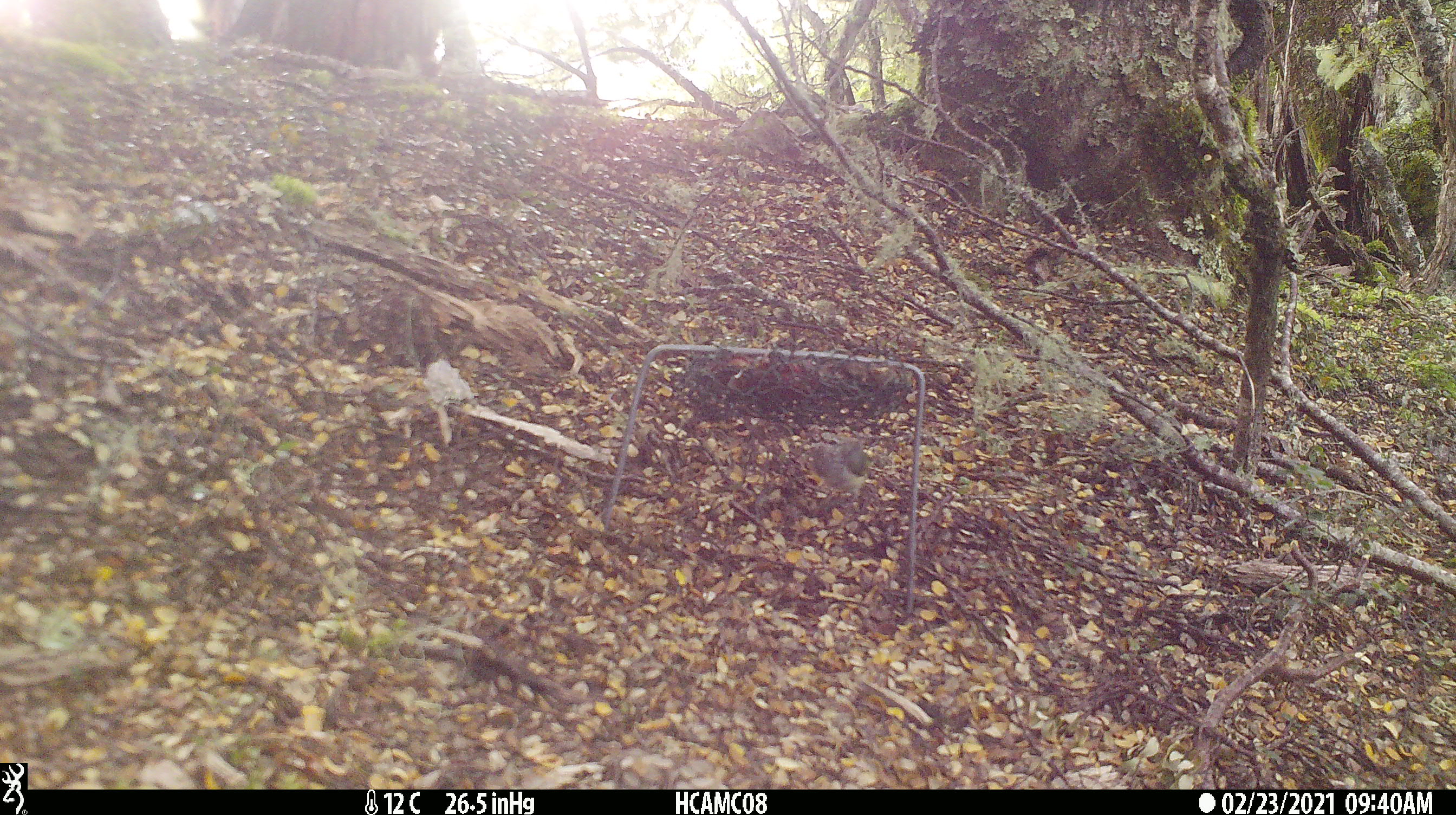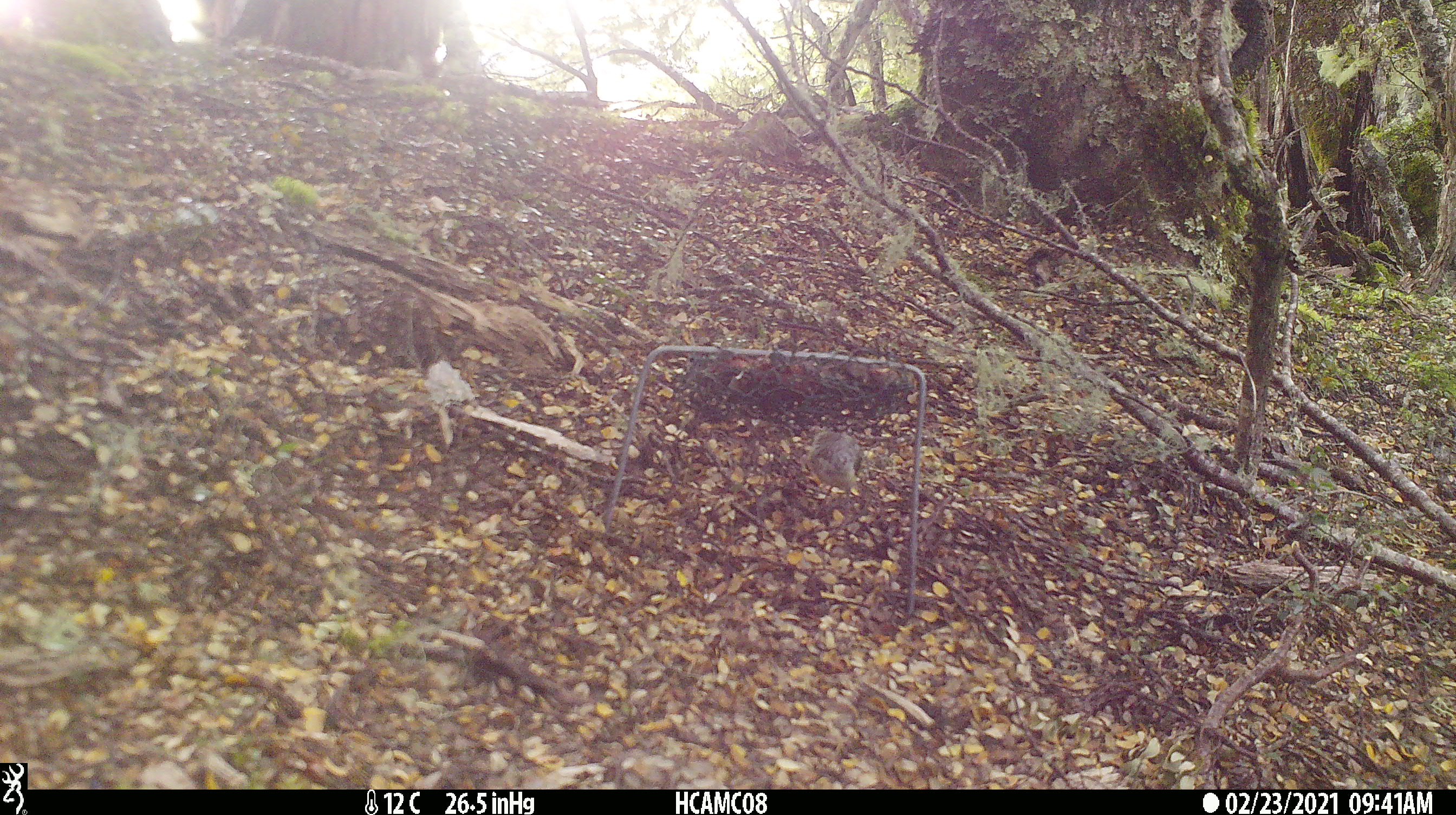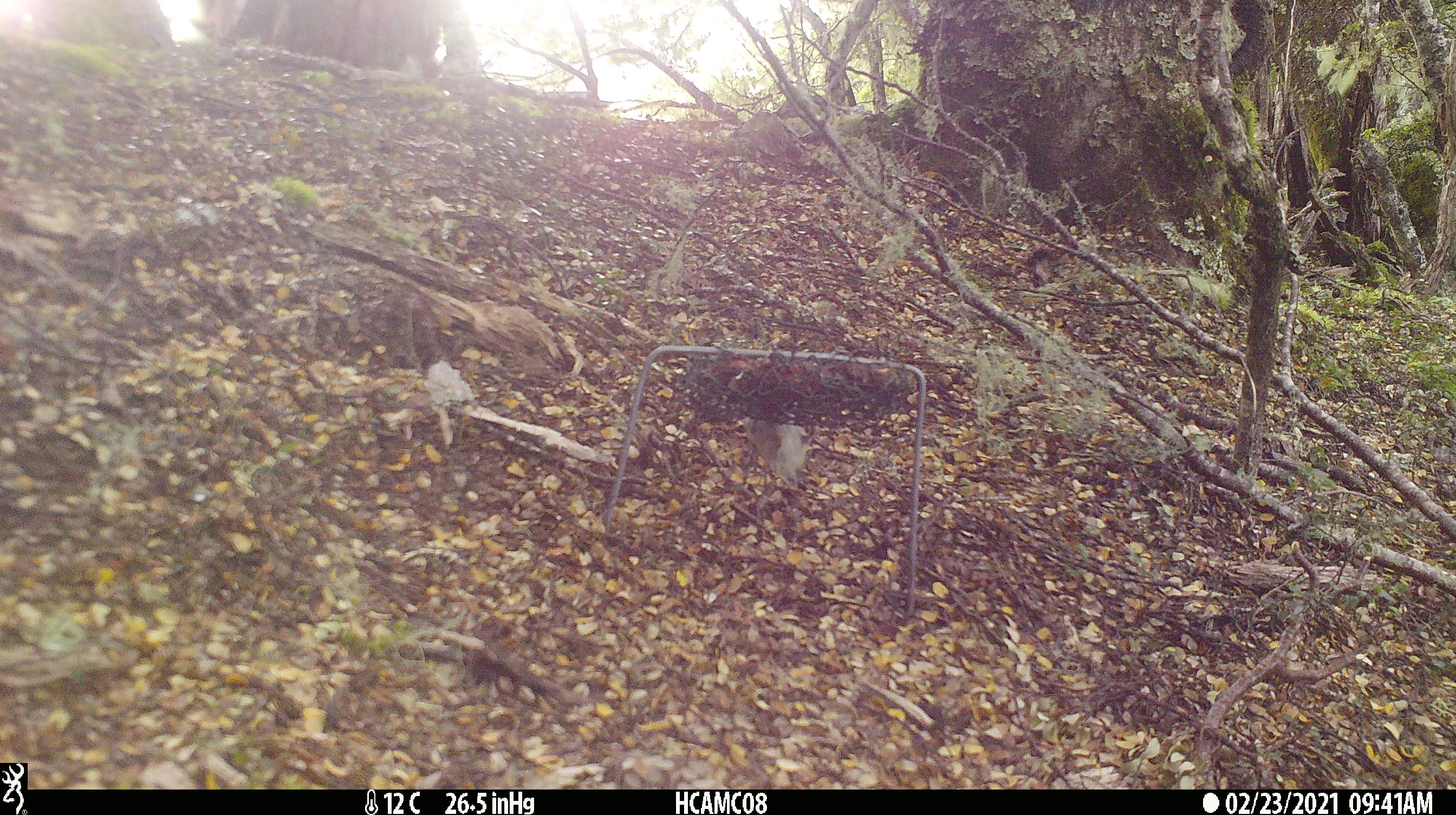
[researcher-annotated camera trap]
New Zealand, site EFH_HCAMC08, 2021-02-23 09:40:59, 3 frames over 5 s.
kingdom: Animalia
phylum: Chordata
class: Aves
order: Passeriformes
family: Acanthisittidae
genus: Acanthisitta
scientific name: Acanthisitta chloris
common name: rifleman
Rifleman (Acanthisitta chloris).